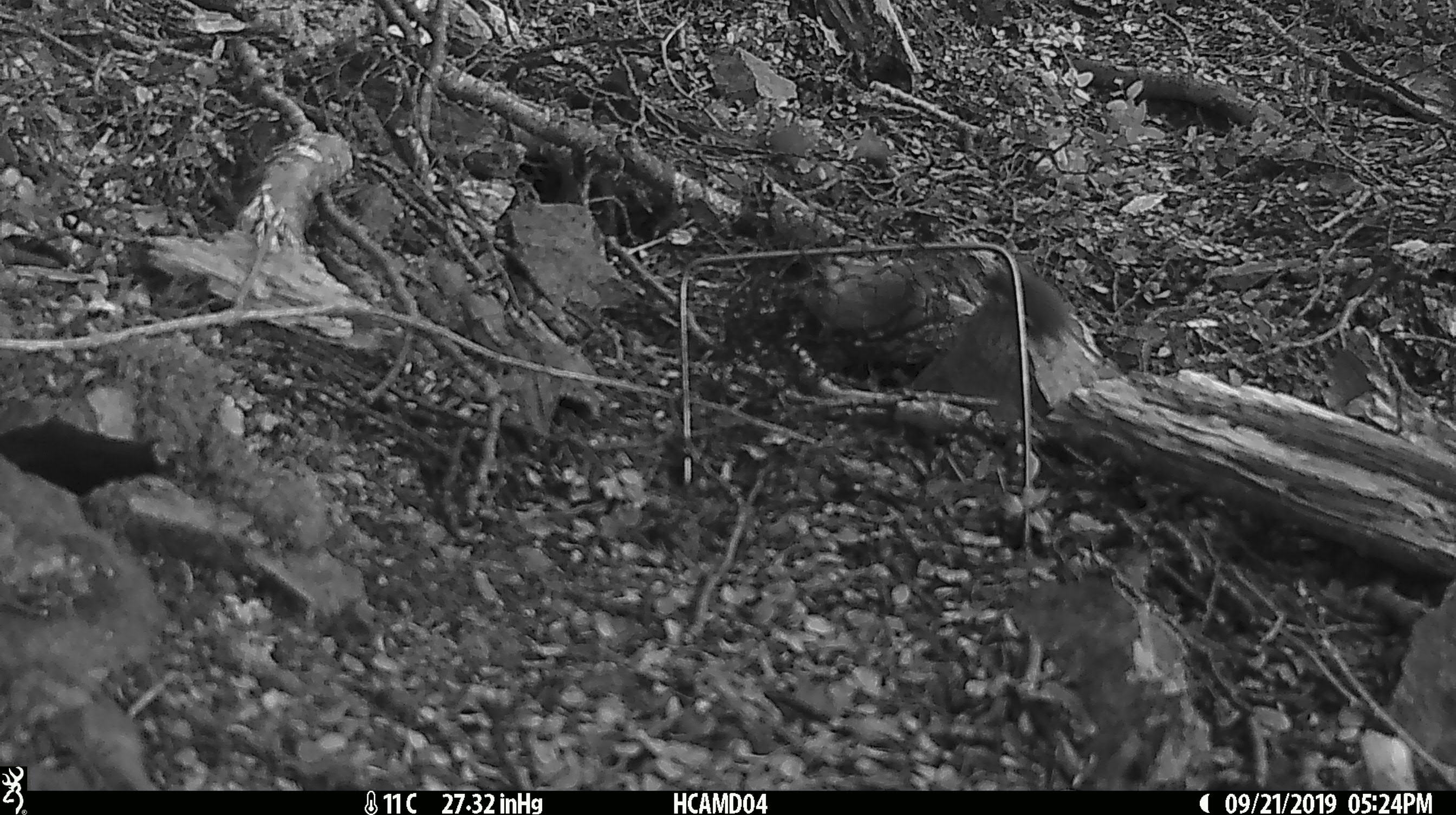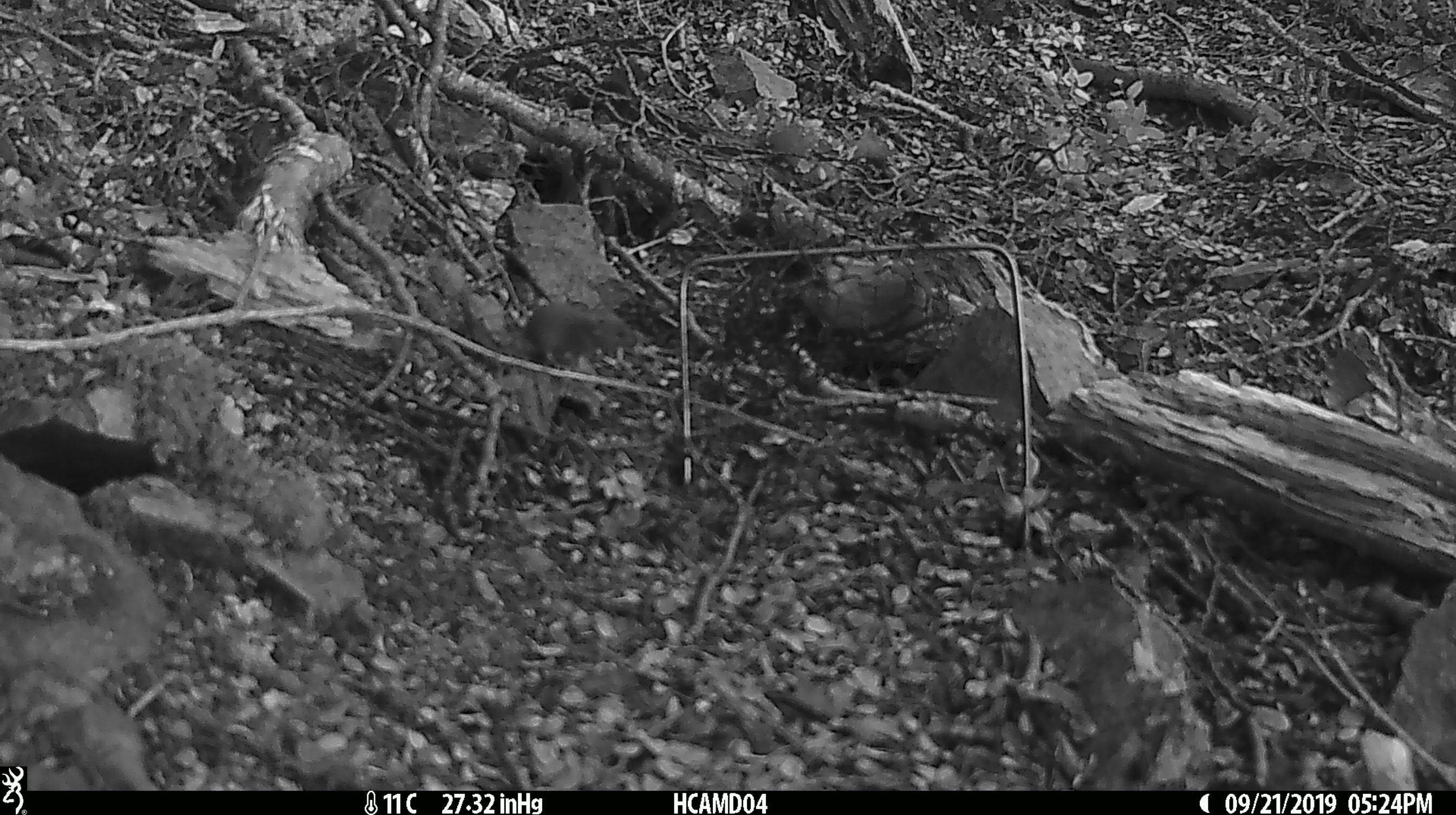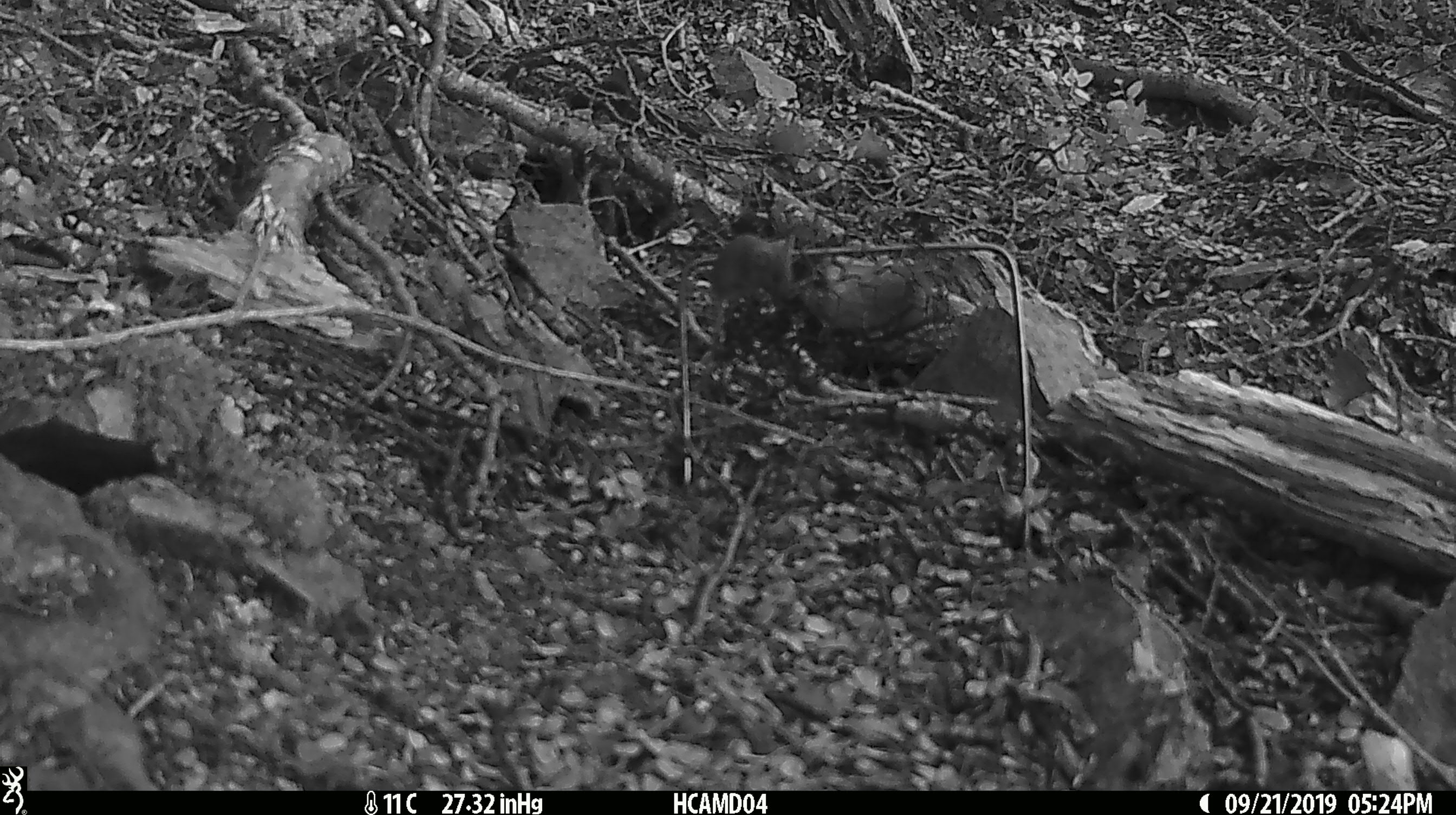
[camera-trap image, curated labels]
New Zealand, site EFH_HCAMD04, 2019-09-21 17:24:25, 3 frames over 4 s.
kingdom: Animalia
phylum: Chordata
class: Mammalia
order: Rodentia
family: Muridae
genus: Mus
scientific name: Mus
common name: mouse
Mouse (Mus).